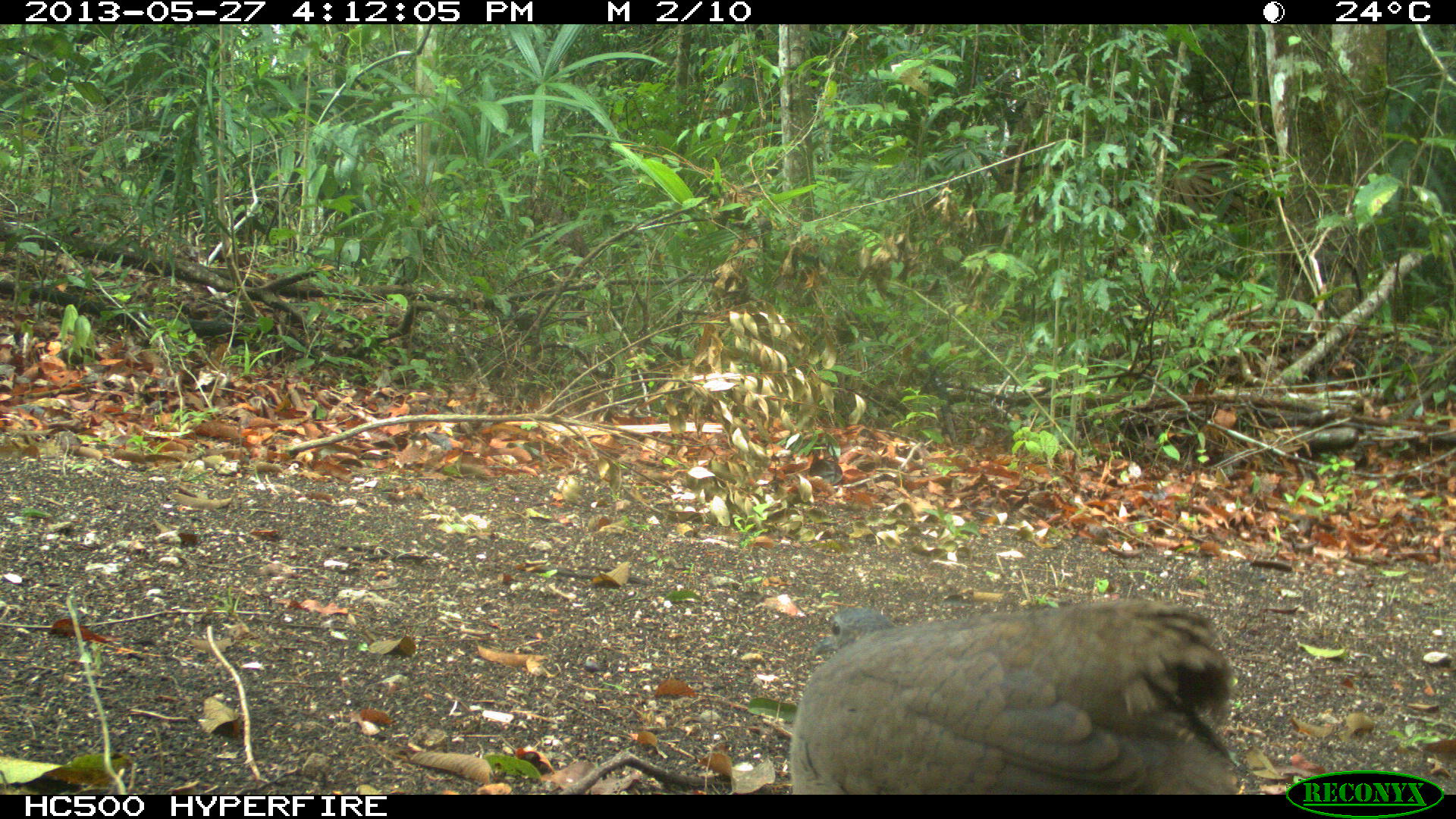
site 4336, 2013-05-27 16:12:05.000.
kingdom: Animalia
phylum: Chordata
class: Aves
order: Tinamiformes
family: Tinamidae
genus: Tinamus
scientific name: Tinamus major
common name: great tinamou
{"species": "Tinamus major (great tinamou)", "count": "1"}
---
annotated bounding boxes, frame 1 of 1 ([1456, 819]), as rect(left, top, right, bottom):
tinamus major: rect(790, 600, 1243, 794)